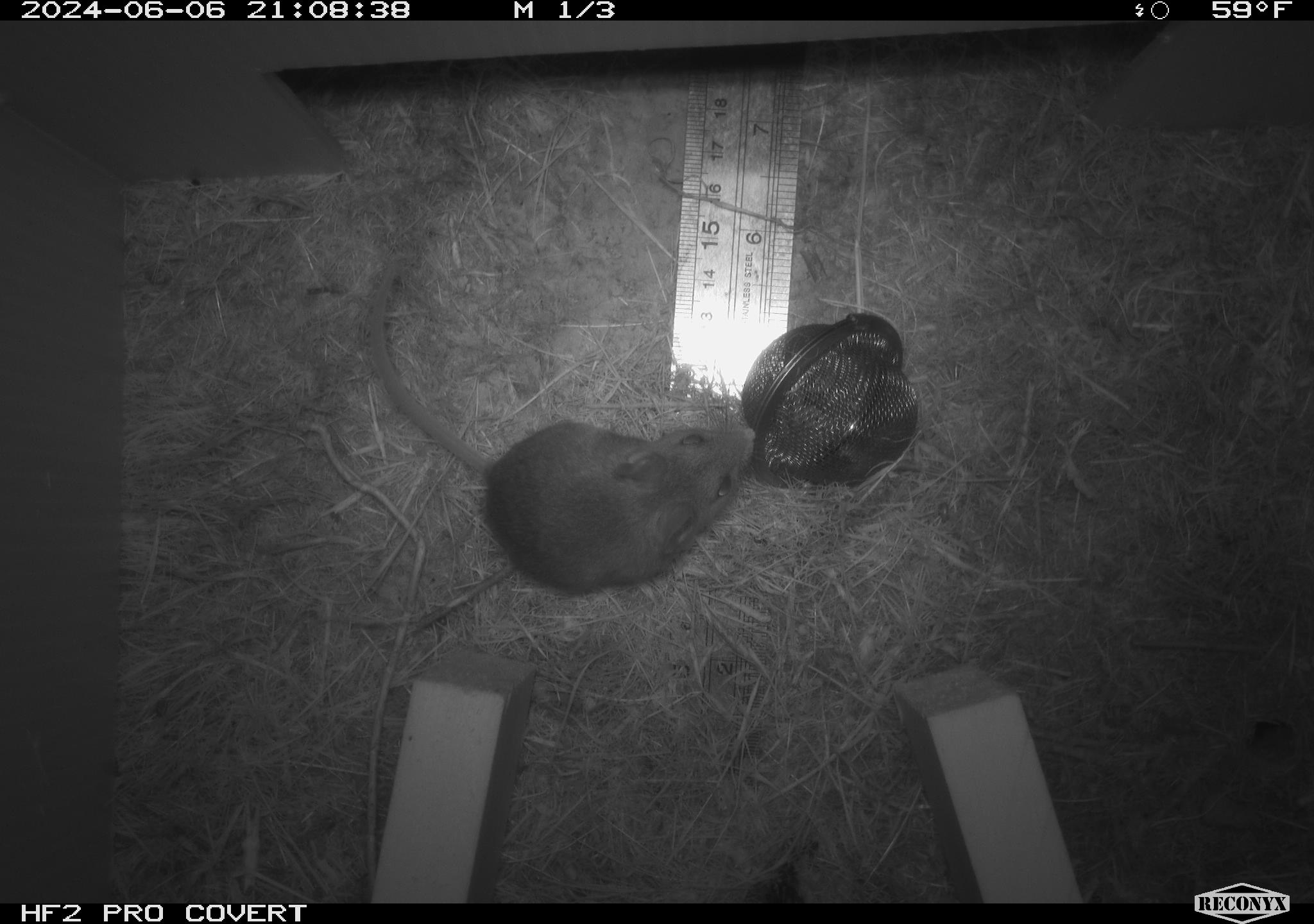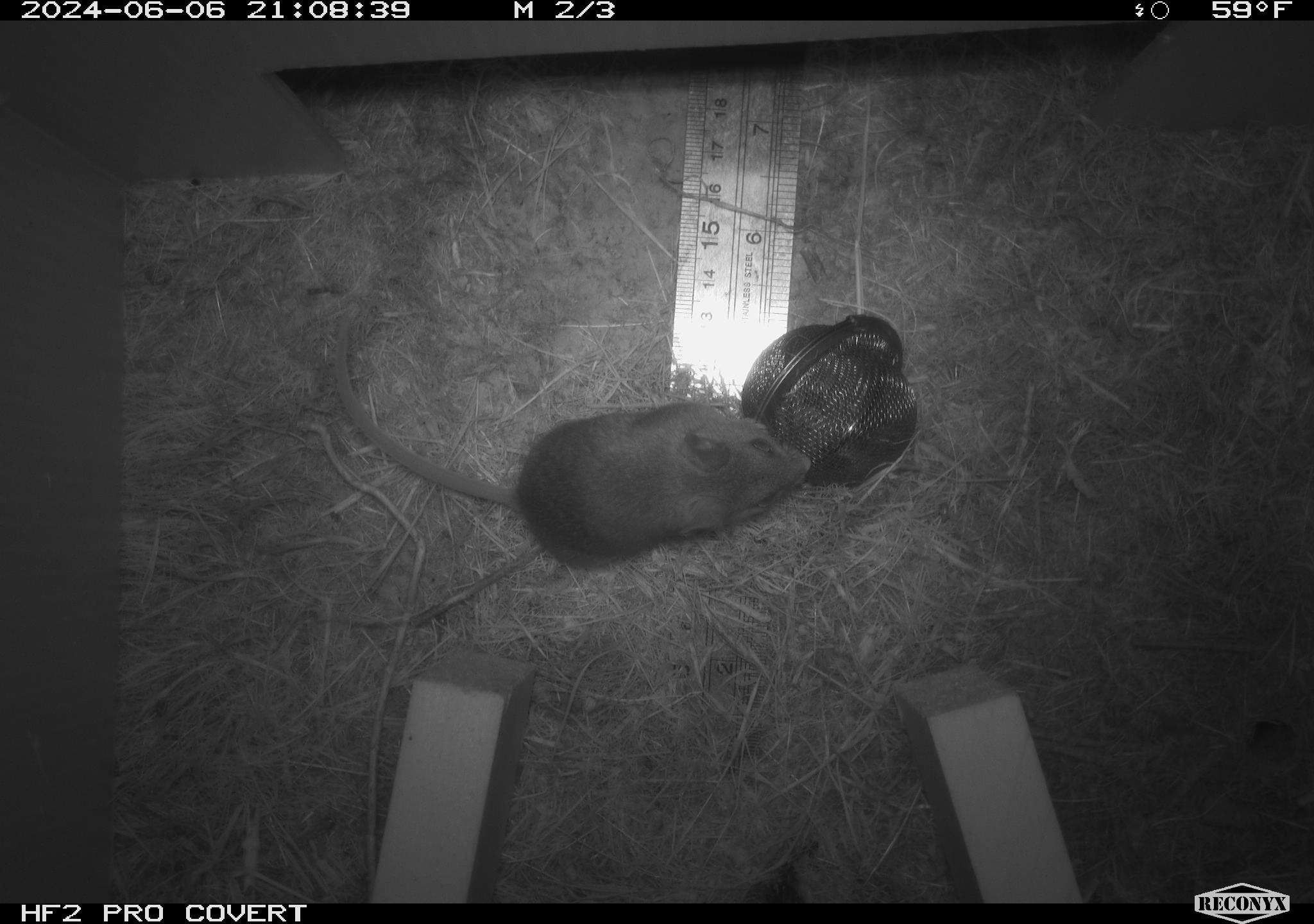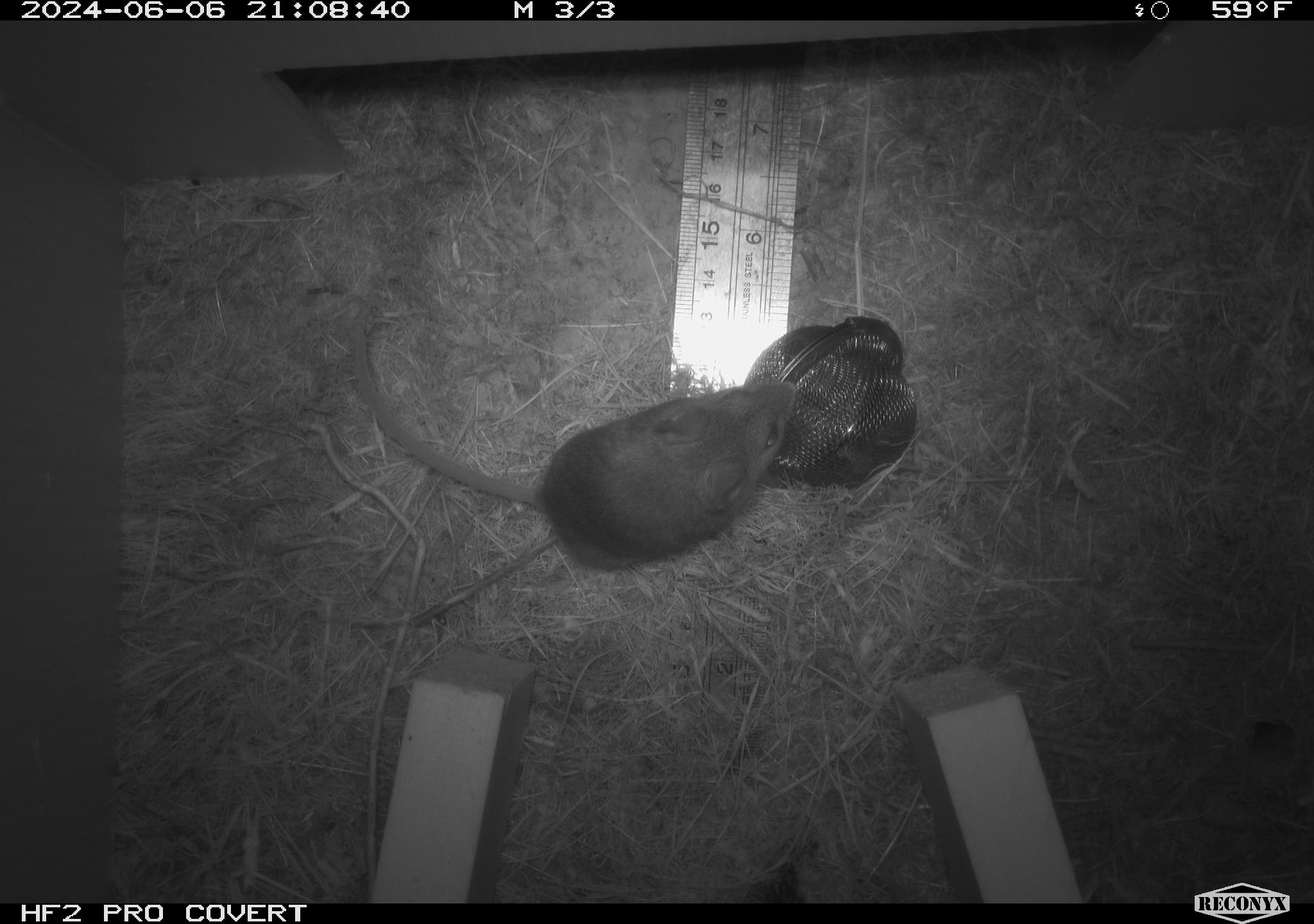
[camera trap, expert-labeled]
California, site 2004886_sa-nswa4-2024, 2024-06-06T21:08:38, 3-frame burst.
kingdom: Animalia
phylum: Chordata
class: Mammalia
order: Rodentia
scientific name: Rodentia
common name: mouse species